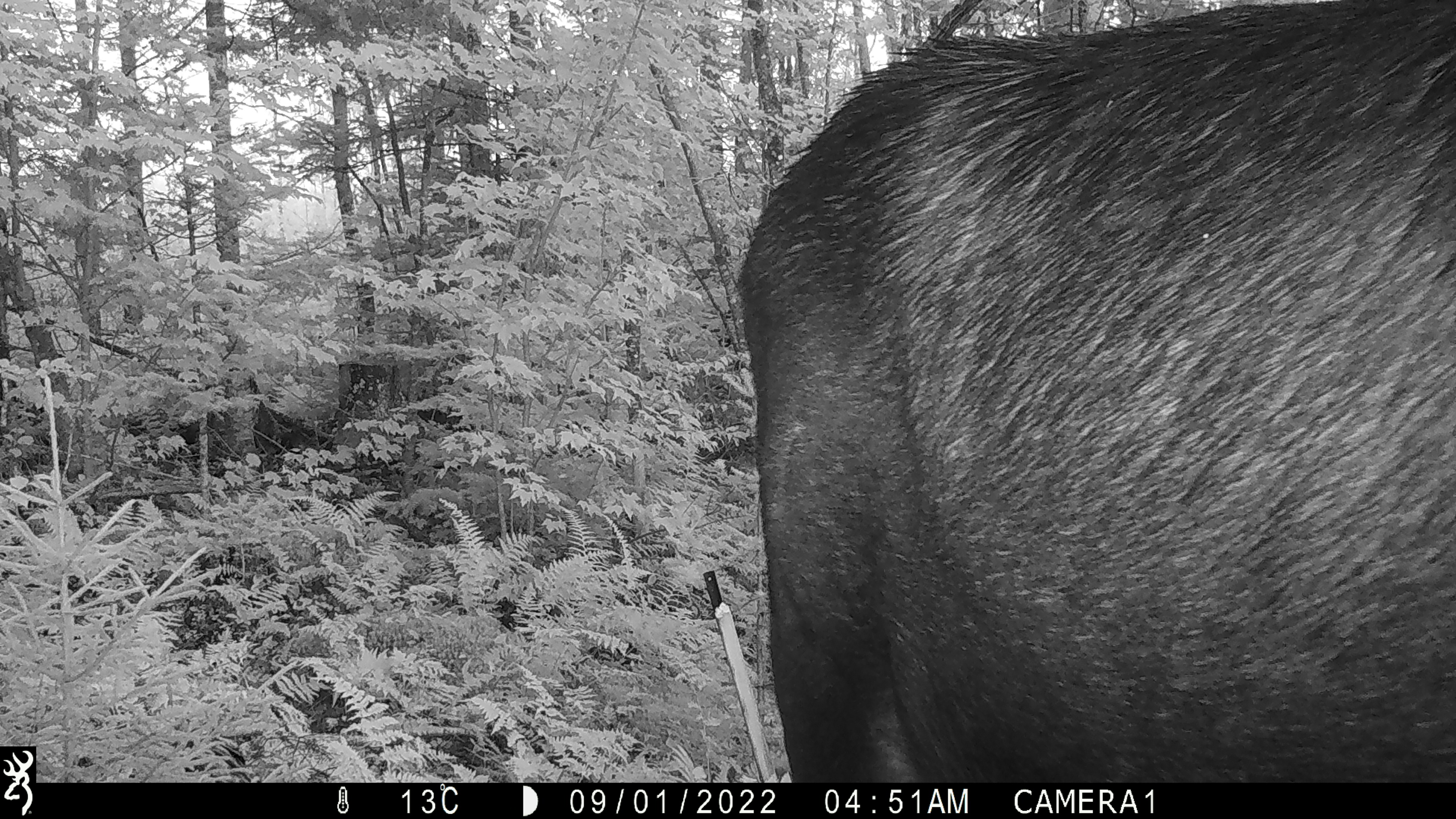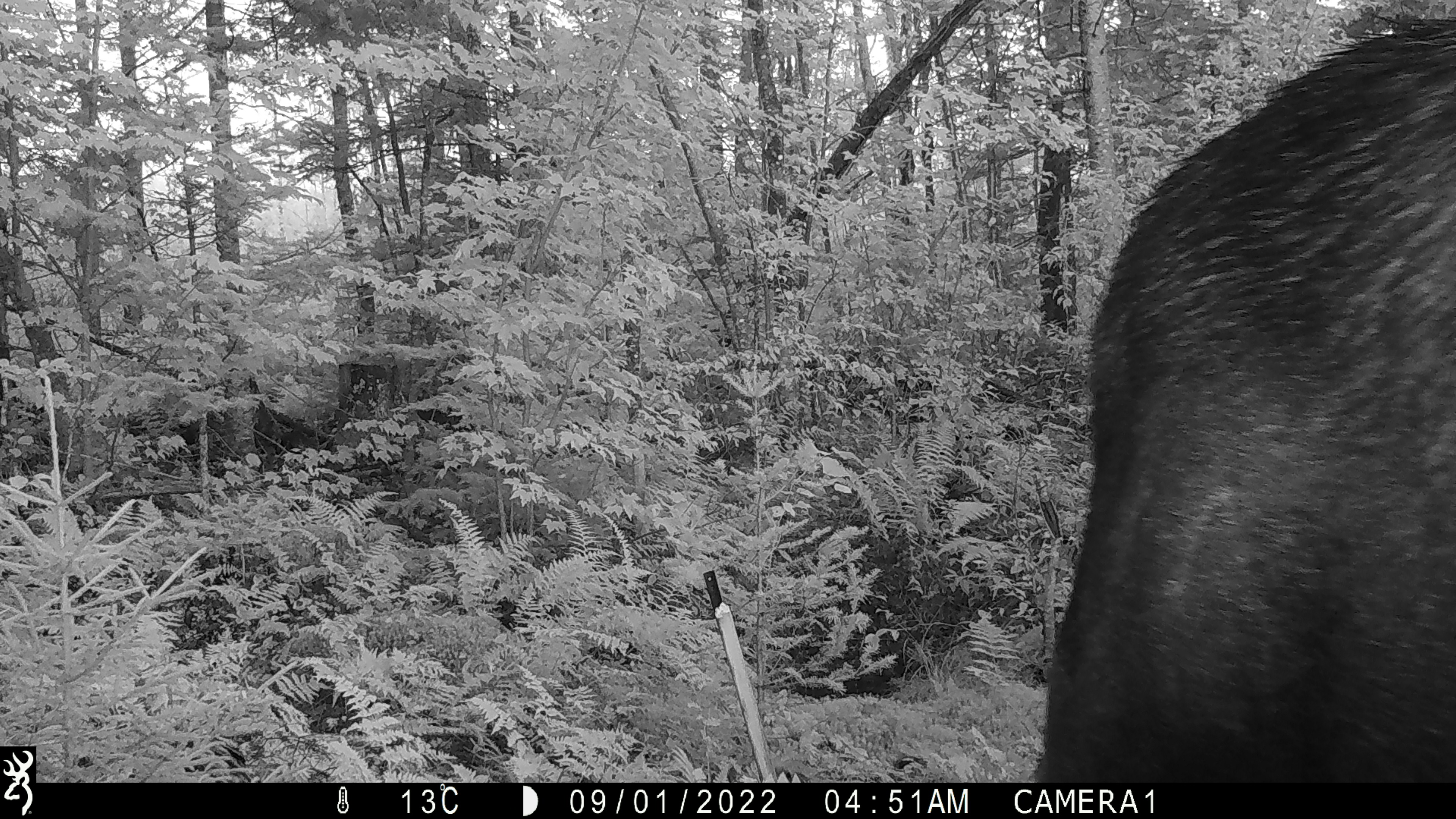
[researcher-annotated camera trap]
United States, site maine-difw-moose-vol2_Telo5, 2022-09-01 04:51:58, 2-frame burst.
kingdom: Animalia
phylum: Chordata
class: Mammalia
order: Artiodactyla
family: Cervidae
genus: Alces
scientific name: Alces alces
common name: moose